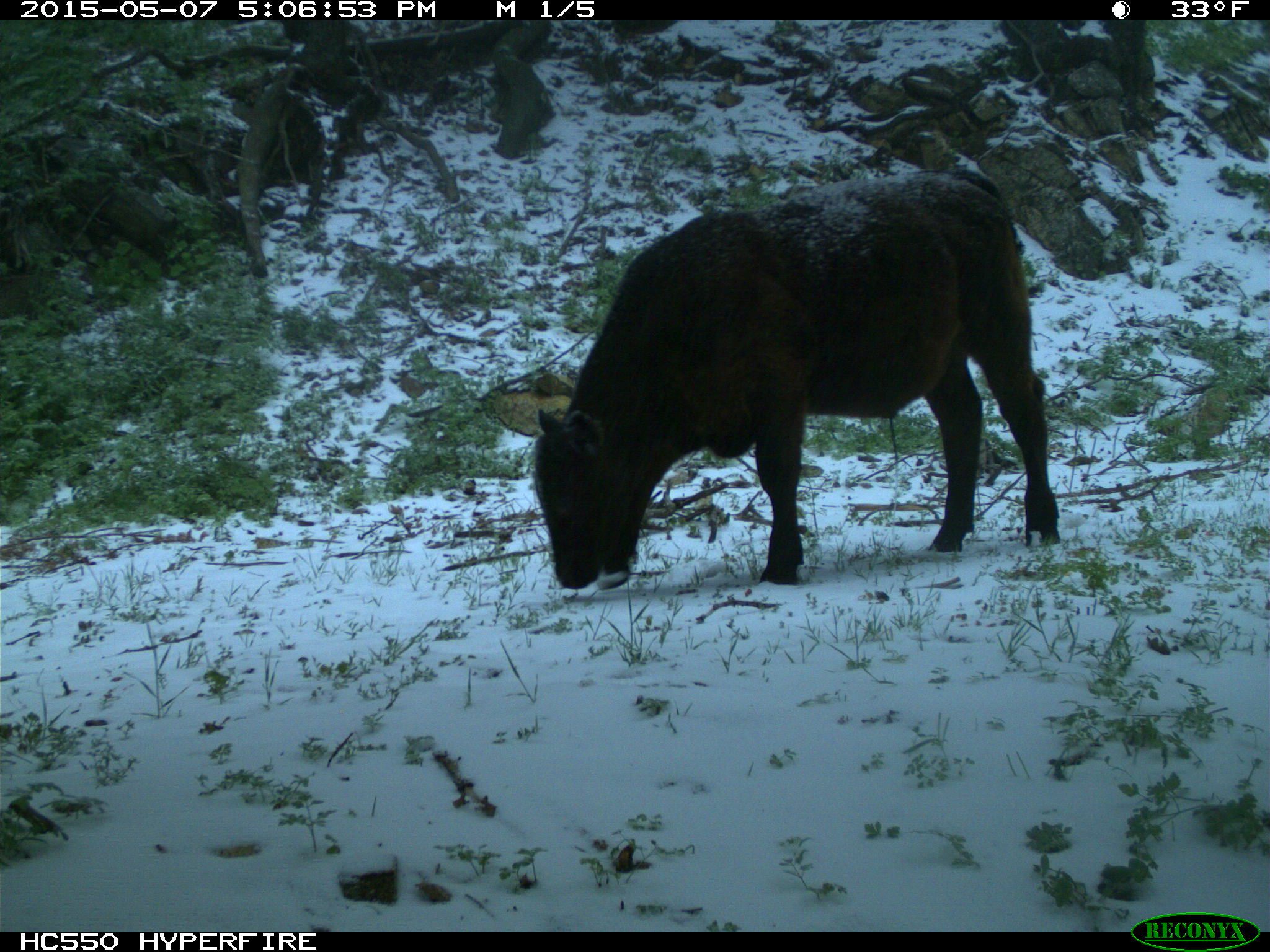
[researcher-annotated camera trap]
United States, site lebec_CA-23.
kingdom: Animalia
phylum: Chordata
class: Mammalia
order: Artiodactyla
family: Bovidae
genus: Bos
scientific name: Bos taurus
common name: domestic cow